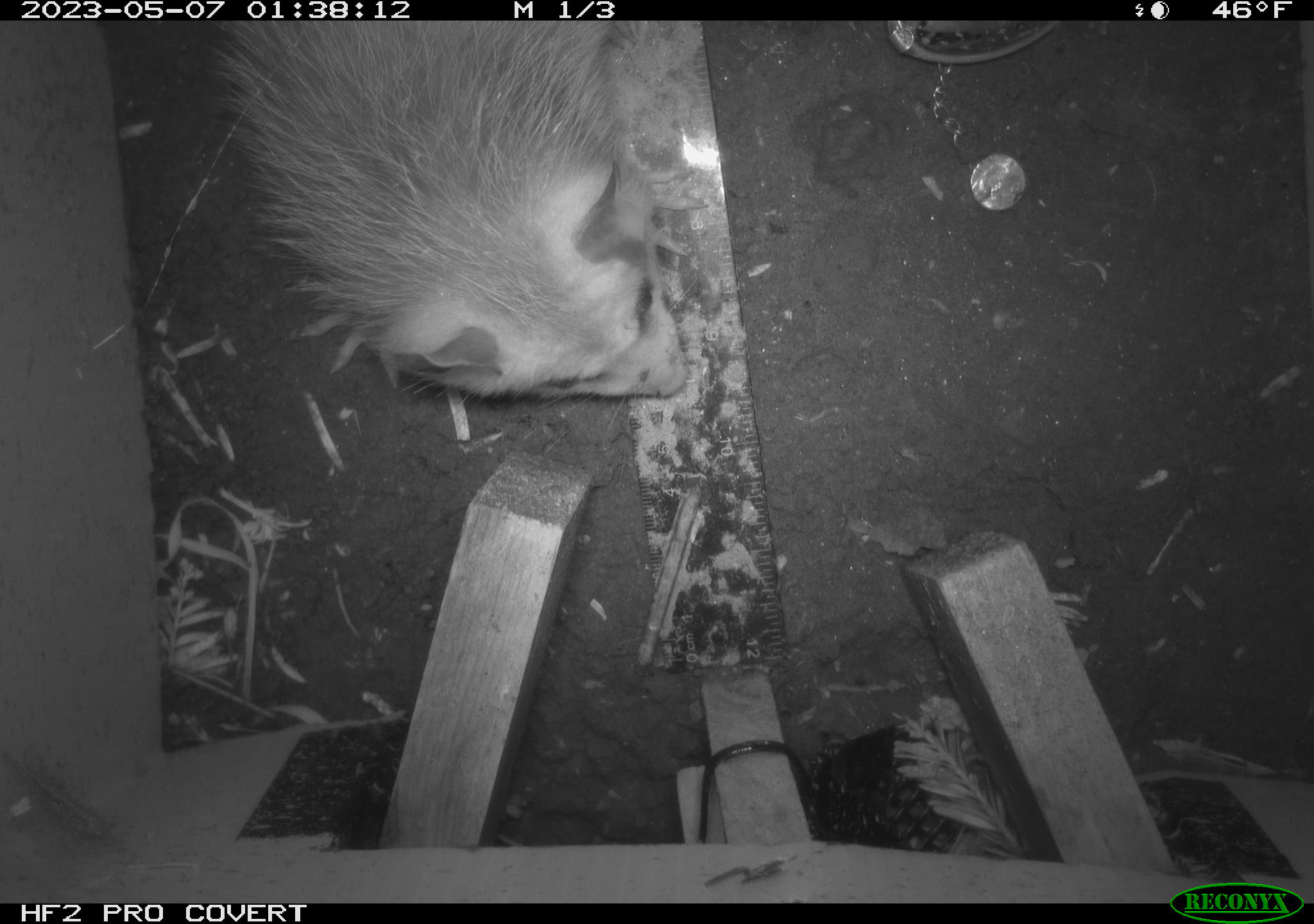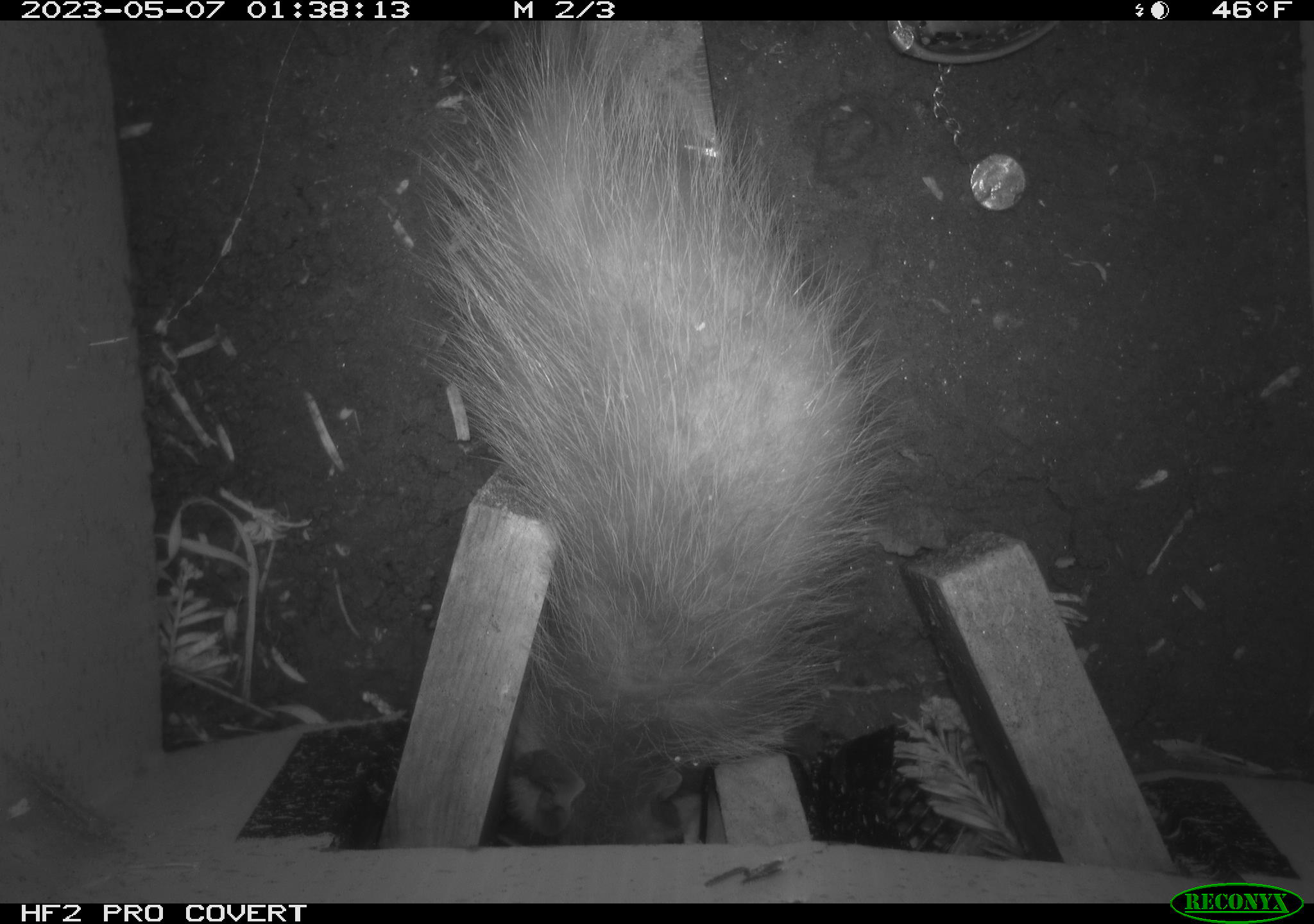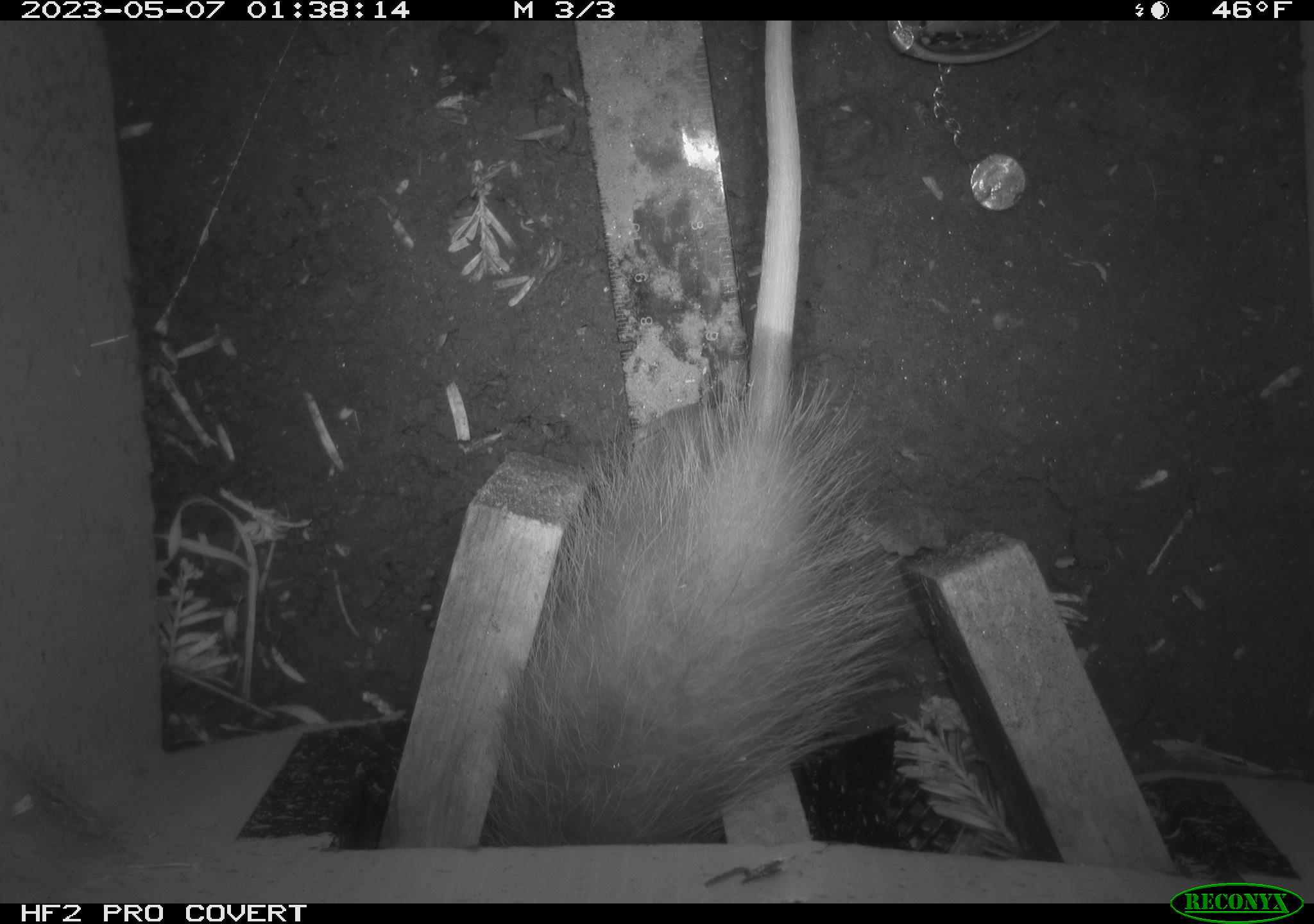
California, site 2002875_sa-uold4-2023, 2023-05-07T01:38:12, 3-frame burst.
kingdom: Animalia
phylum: Chordata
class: Mammalia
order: Didelphimorphia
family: Didelphidae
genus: Didelphis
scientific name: Didelphis virginiana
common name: virginia opossum